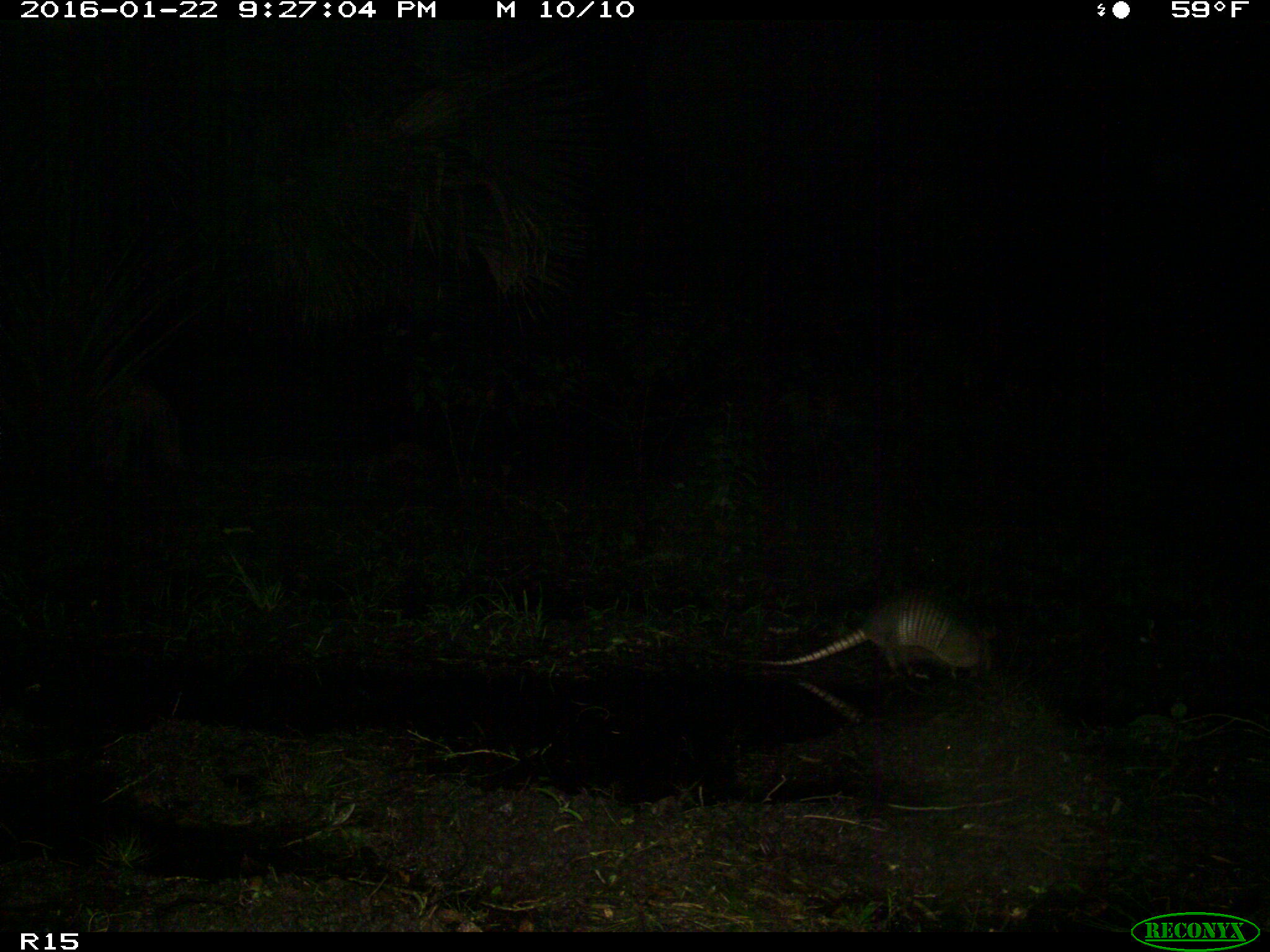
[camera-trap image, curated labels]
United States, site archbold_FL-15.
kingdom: Animalia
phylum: Chordata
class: Mammalia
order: Cingulata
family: Dasypodidae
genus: Dasypus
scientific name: Dasypus novemcinctus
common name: nine-banded armadillo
Dasypus novemcinctus (nine-banded armadillo).